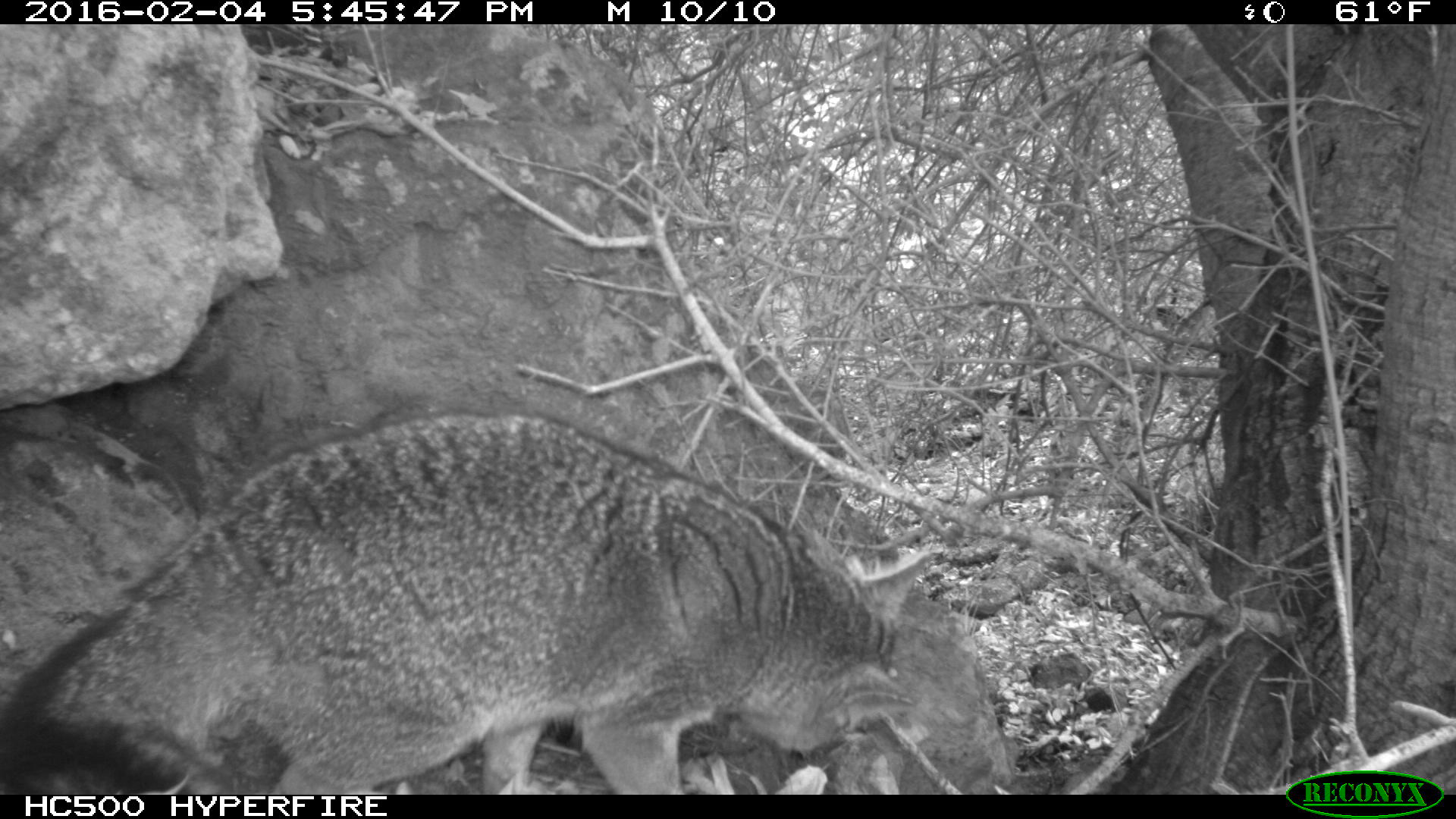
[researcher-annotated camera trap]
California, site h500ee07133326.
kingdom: Animalia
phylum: Chordata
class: Mammalia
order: Carnivora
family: Canidae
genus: Urocyon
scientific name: Urocyon littoralis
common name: island fox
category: fox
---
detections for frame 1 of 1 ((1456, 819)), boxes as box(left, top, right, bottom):
fox: box(0, 407, 930, 793)